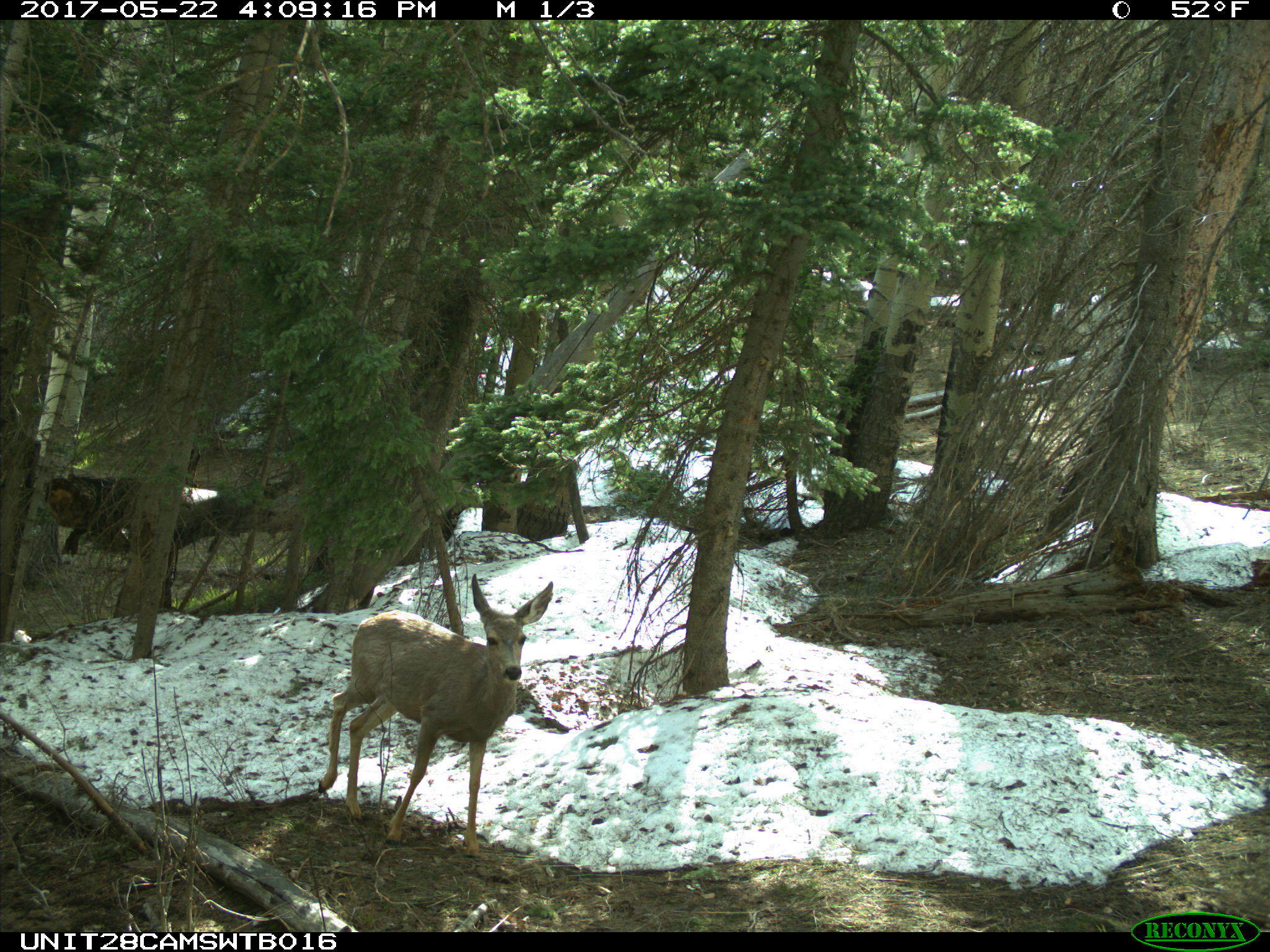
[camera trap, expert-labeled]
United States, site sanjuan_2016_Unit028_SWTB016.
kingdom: Animalia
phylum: Chordata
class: Mammalia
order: Artiodactyla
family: Cervidae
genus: Odocoileus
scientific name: Odocoileus hemionus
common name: mule deer